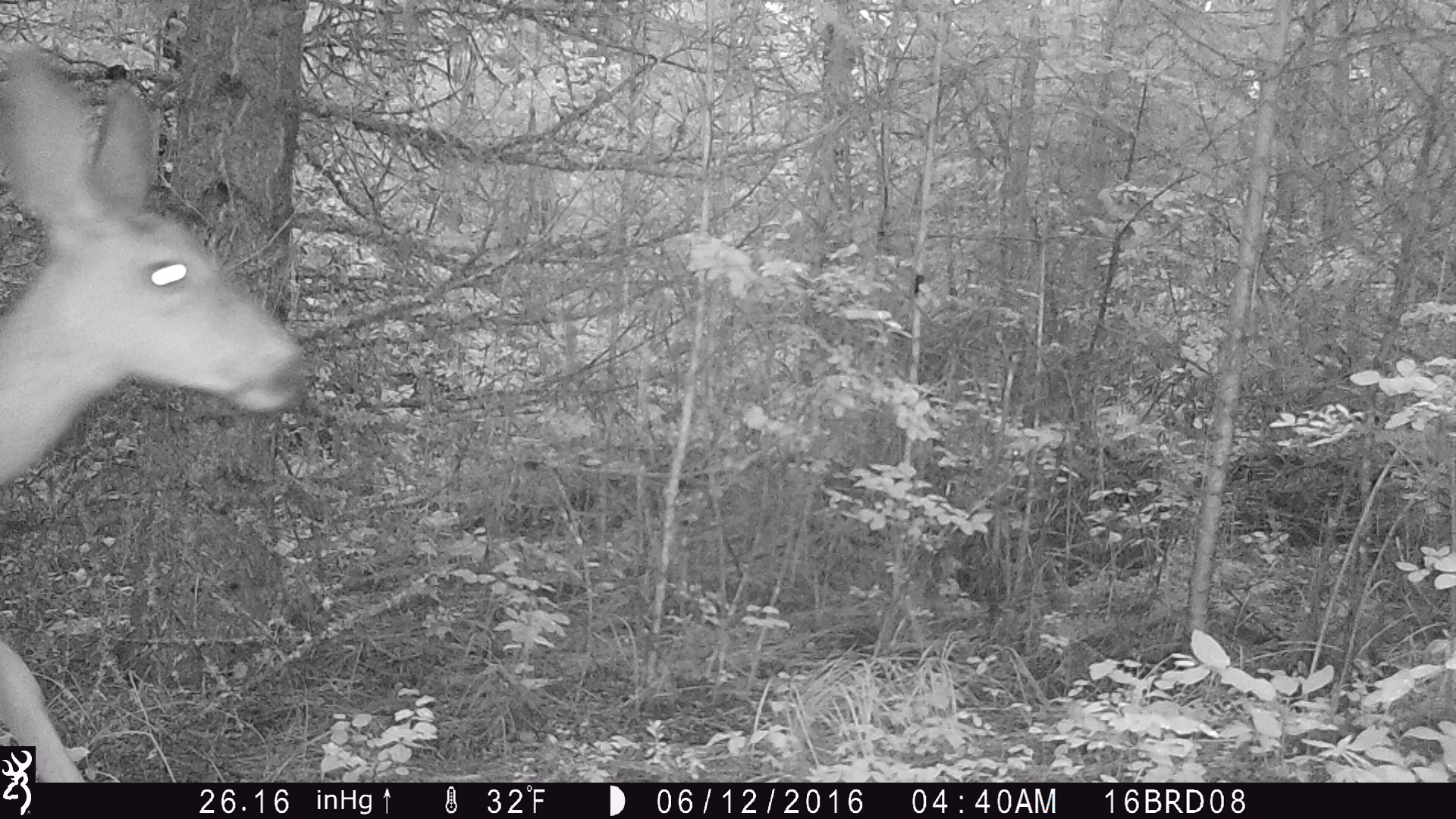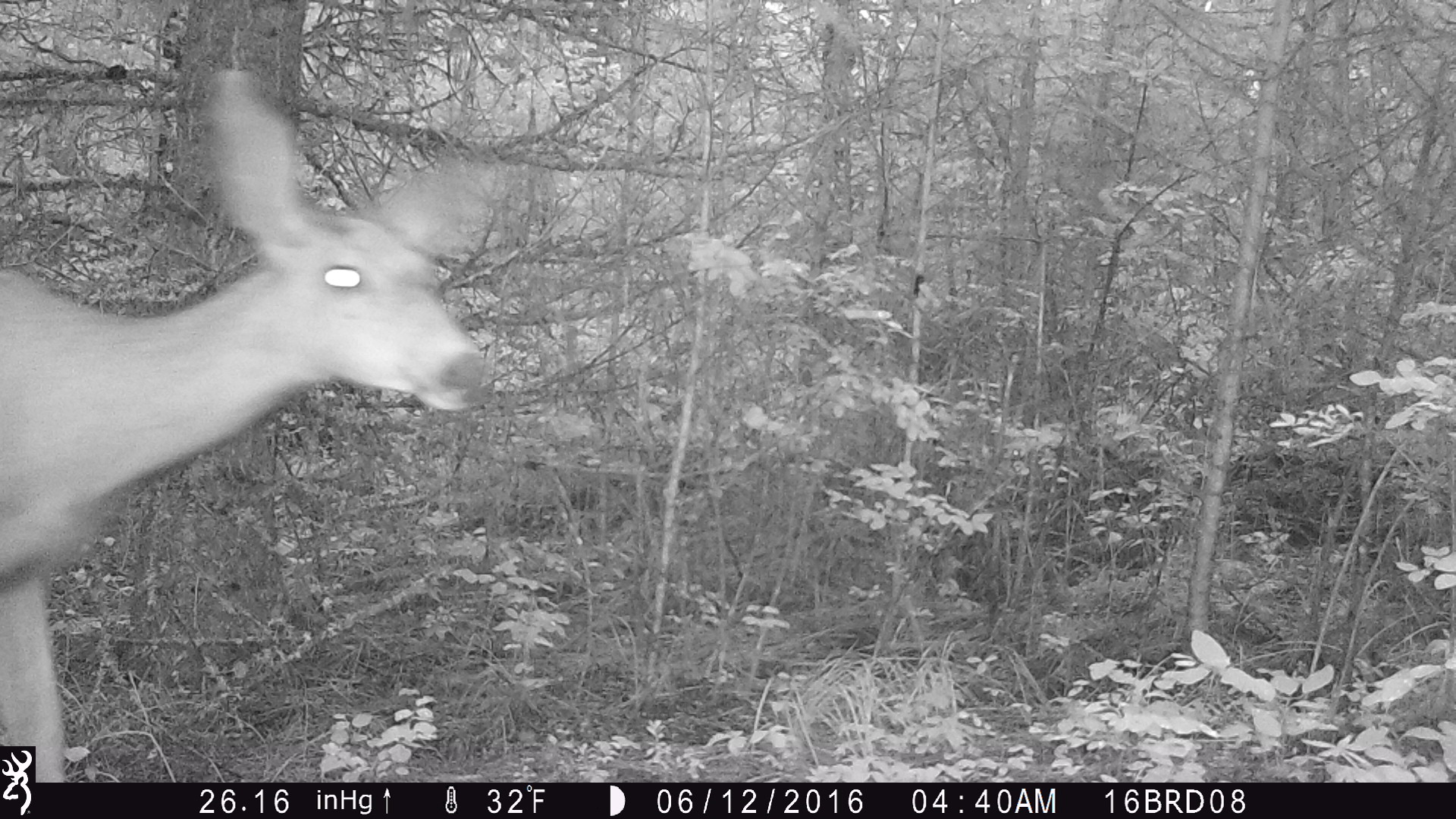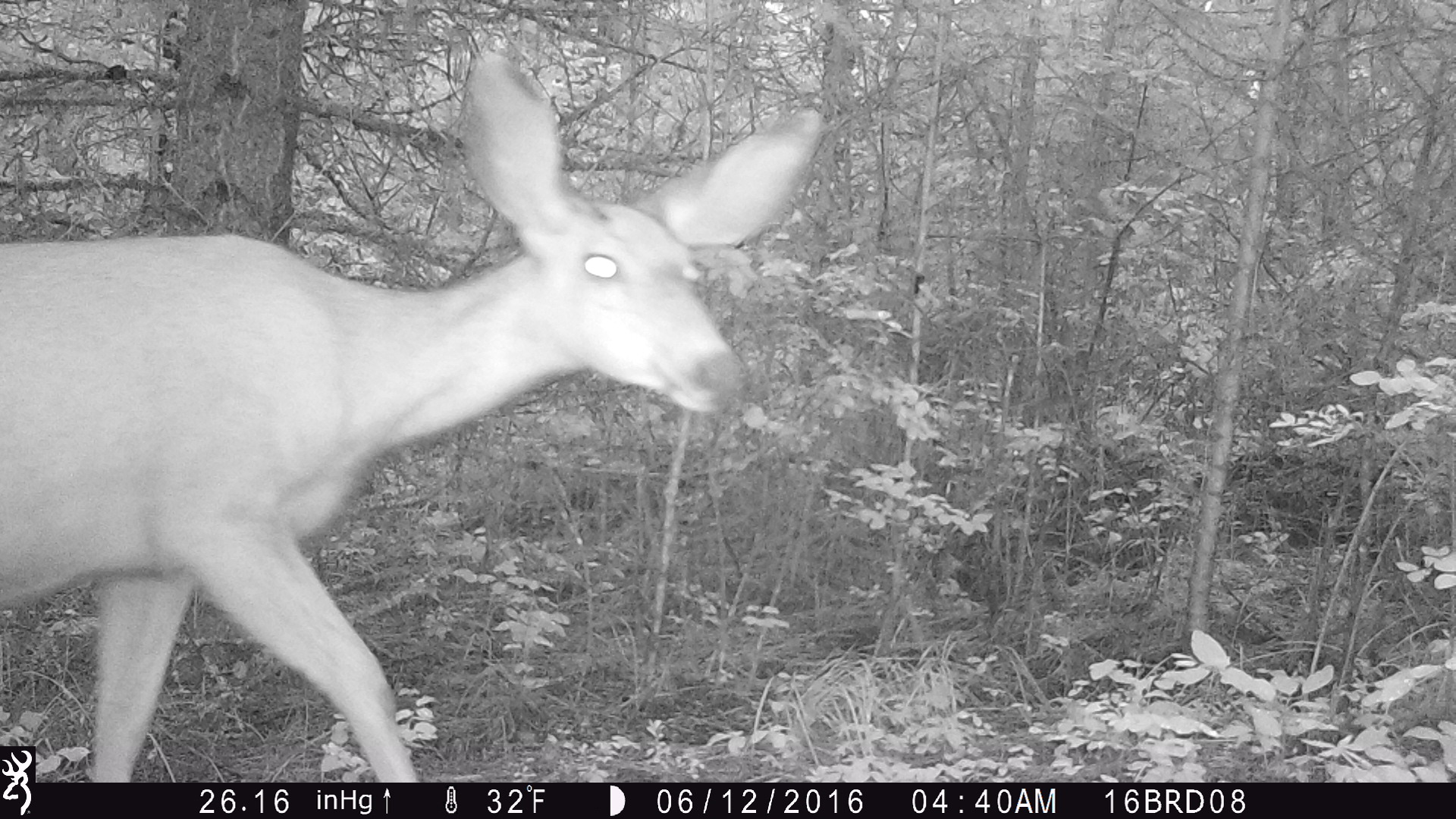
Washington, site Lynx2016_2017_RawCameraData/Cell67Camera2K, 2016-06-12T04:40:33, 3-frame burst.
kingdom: Animalia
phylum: Chordata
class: Mammalia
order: Artiodactyla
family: Cervidae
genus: Odocoileus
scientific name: Odocoileus hemionus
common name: mule deer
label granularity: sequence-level